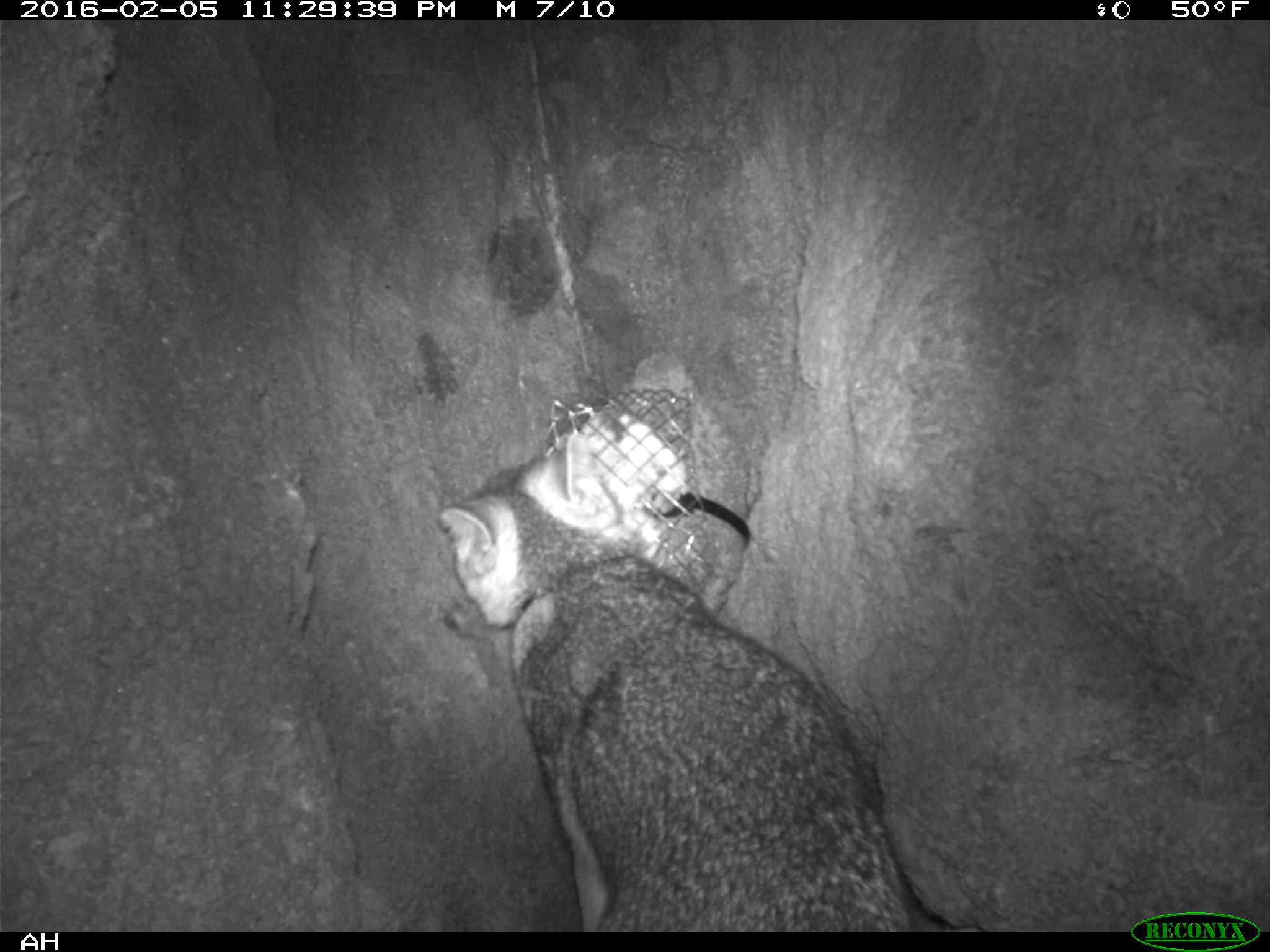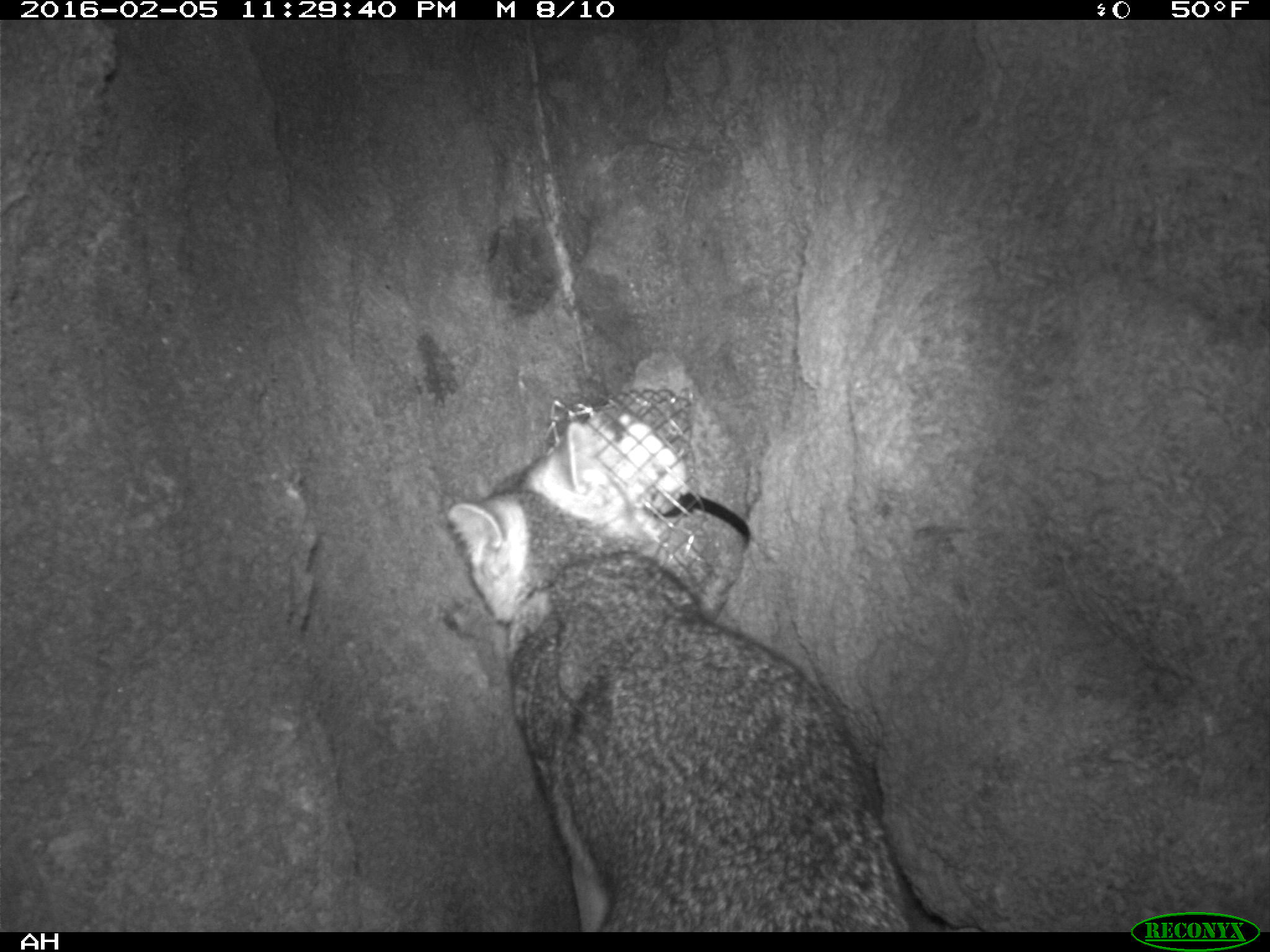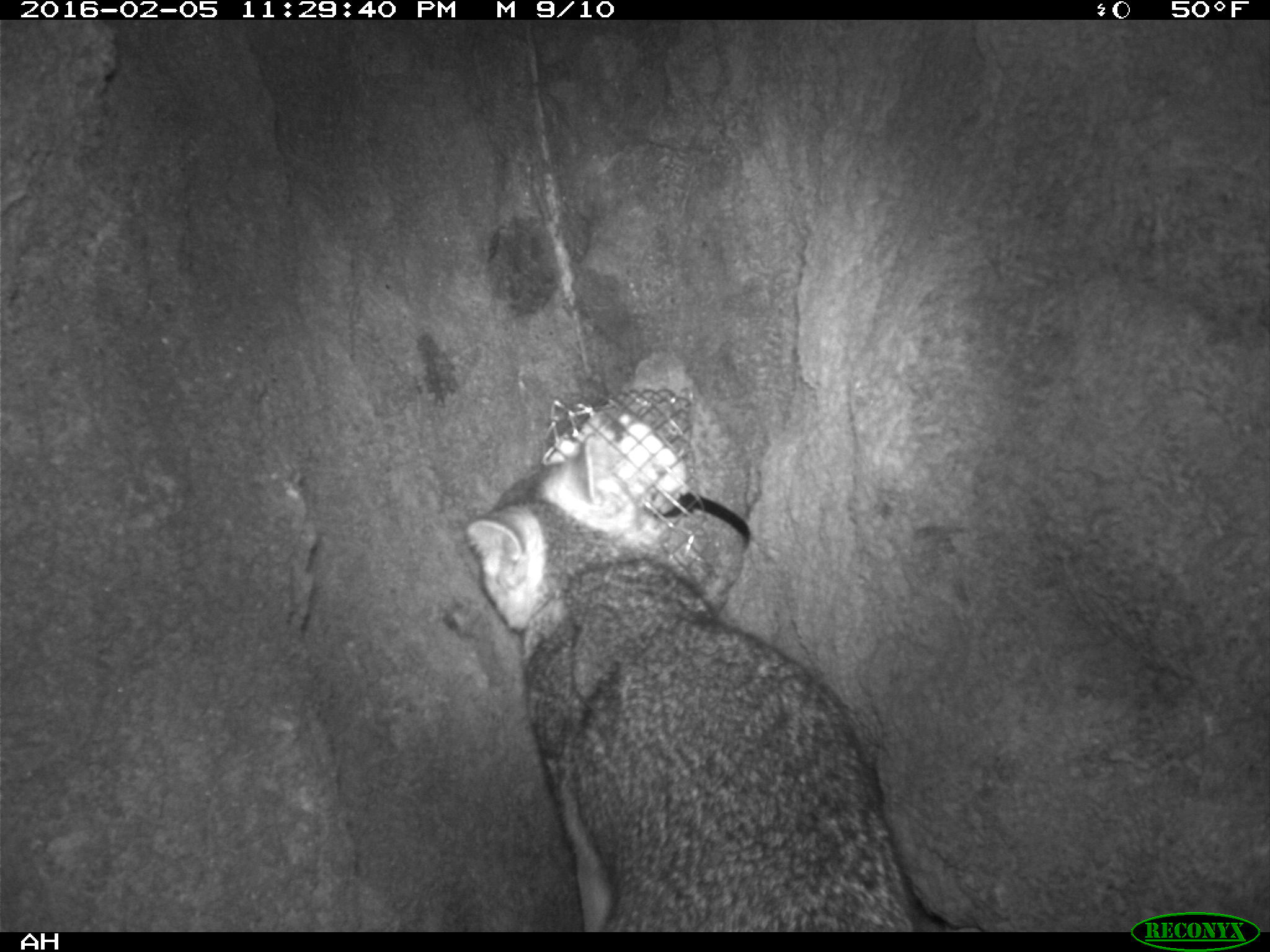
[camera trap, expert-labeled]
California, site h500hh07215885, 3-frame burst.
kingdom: Animalia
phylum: Chordata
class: Mammalia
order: Carnivora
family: Canidae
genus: Urocyon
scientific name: Urocyon littoralis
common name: island fox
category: fox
Fox (island fox) (Urocyon littoralis).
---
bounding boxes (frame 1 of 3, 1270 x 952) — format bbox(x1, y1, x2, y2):
fox: bbox(438, 432, 981, 932)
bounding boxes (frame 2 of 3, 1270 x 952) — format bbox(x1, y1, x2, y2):
fox: bbox(445, 420, 913, 929)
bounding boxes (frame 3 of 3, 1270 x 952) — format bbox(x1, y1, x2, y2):
fox: bbox(463, 433, 919, 931)